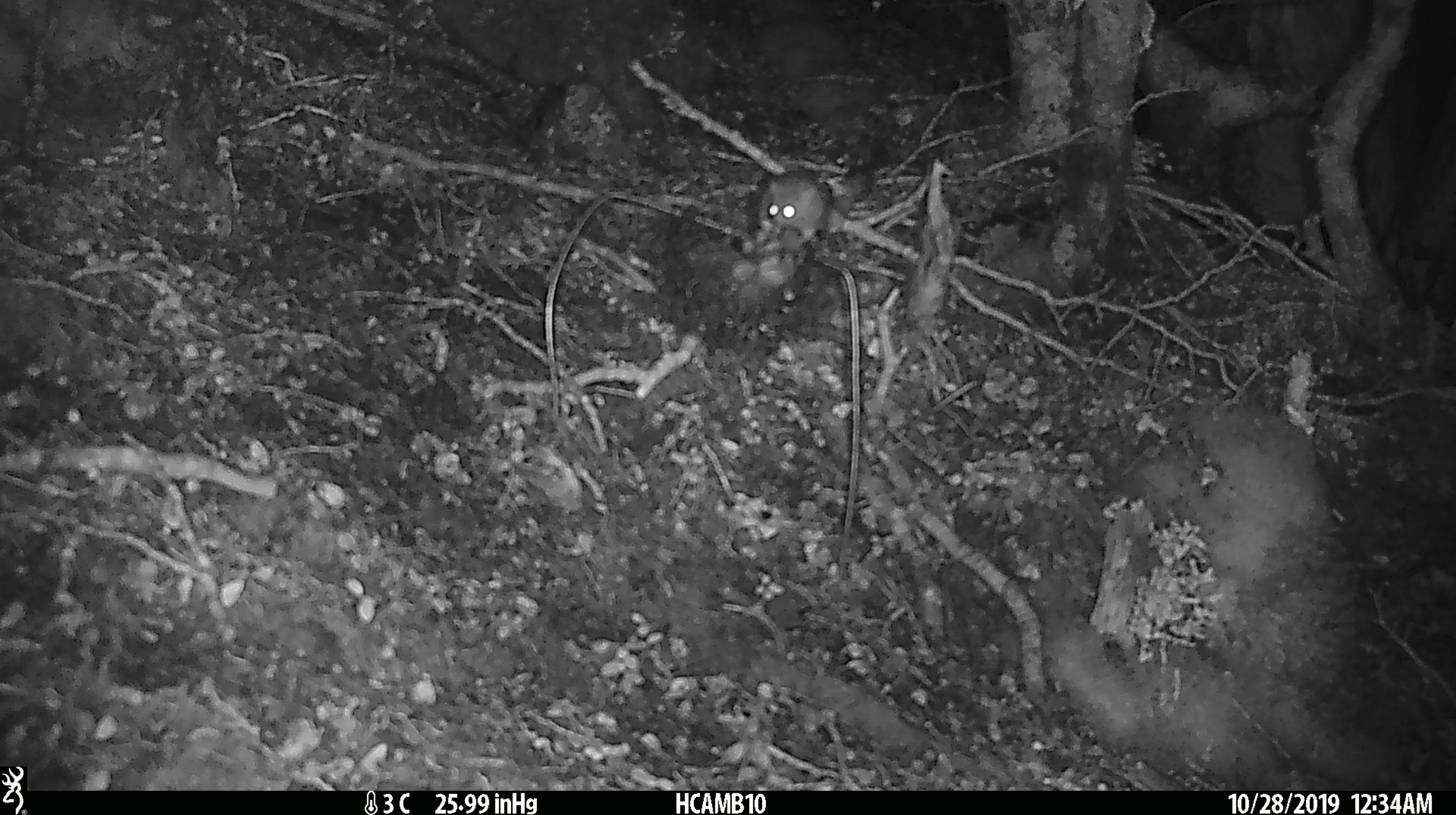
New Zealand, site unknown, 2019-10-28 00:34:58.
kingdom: Animalia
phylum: Chordata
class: Mammalia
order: Rodentia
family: Muridae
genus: Mus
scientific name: Mus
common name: mouse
Mouse (Mus).